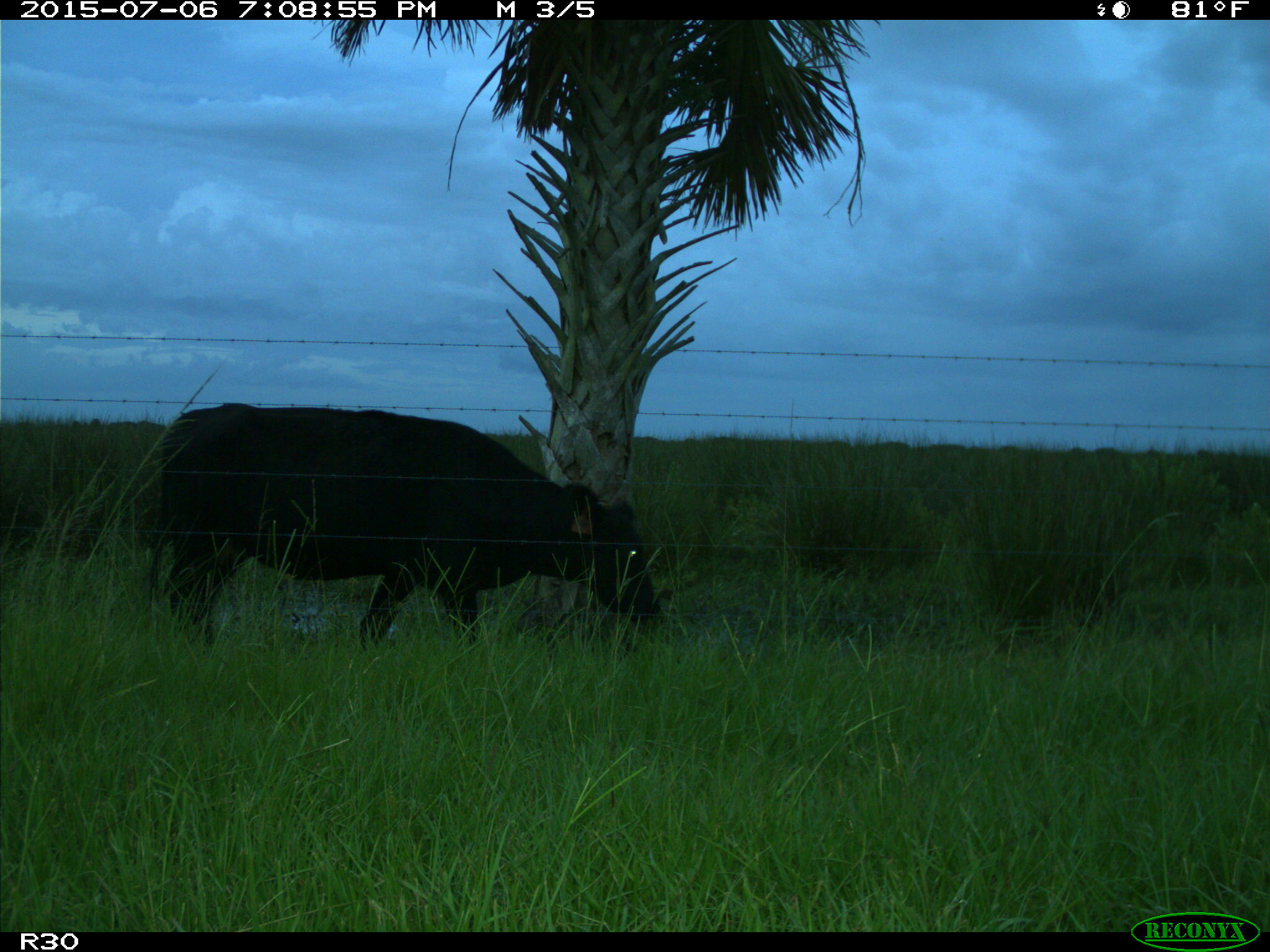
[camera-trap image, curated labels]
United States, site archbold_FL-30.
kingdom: Animalia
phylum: Chordata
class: Mammalia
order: Artiodactyla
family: Bovidae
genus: Bos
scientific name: Bos taurus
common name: domestic cow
Bos taurus (domestic cow).